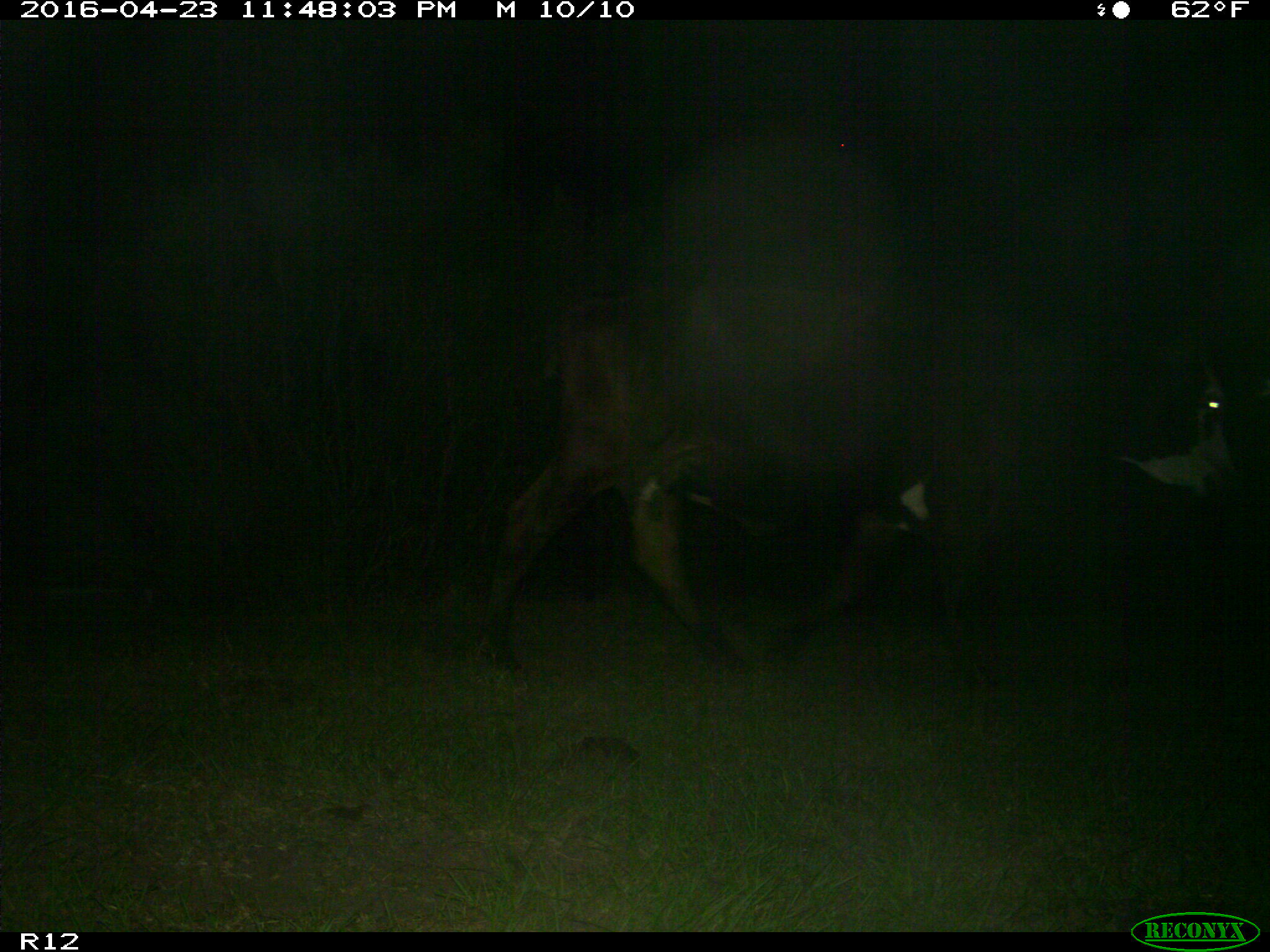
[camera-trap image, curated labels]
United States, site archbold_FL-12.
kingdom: Animalia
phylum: Chordata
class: Mammalia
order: Artiodactyla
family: Bovidae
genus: Bos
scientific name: Bos taurus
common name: domestic cow